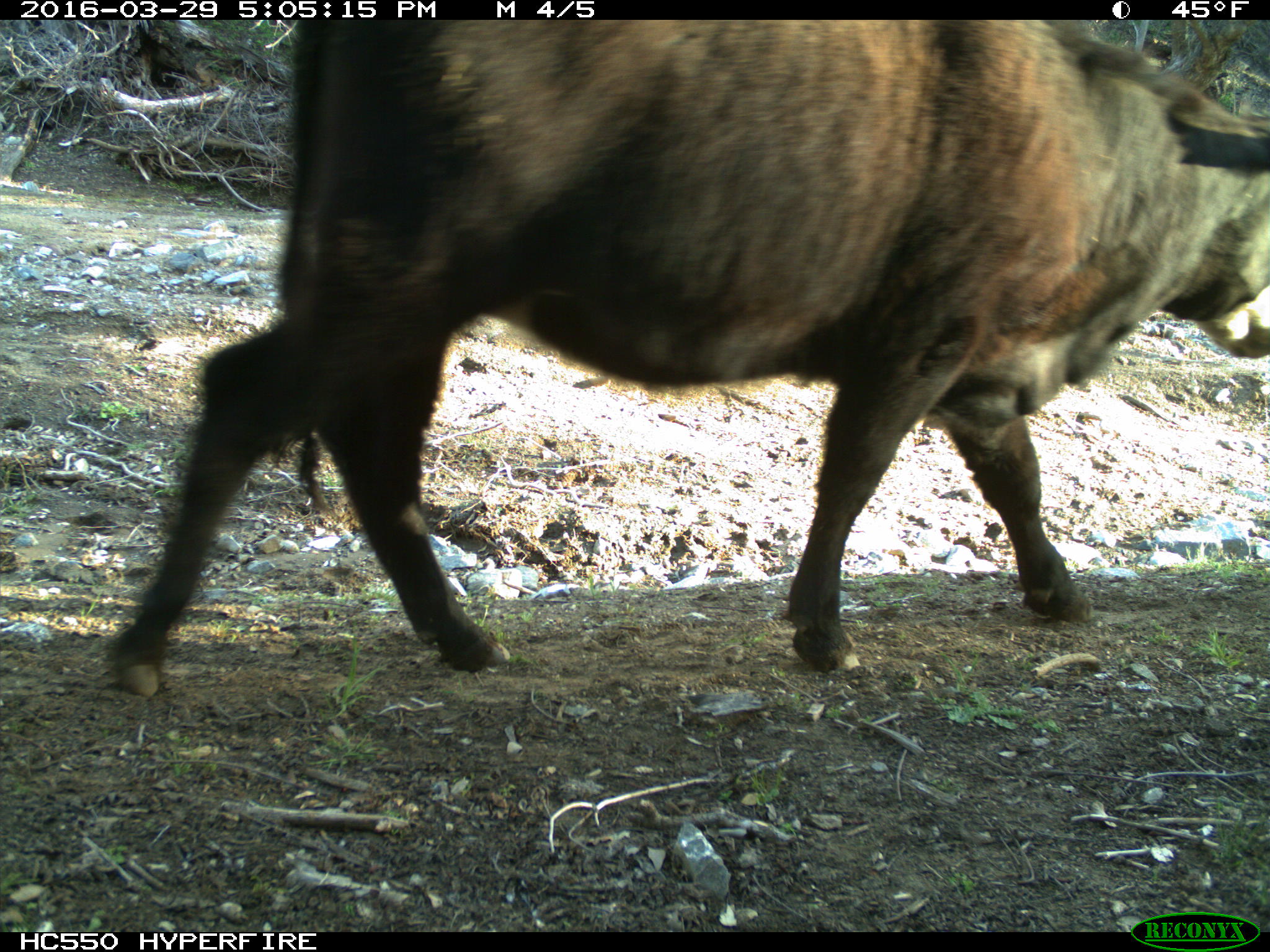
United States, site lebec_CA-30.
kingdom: Animalia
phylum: Chordata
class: Mammalia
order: Artiodactyla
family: Bovidae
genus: Bos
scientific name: Bos taurus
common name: domestic cow